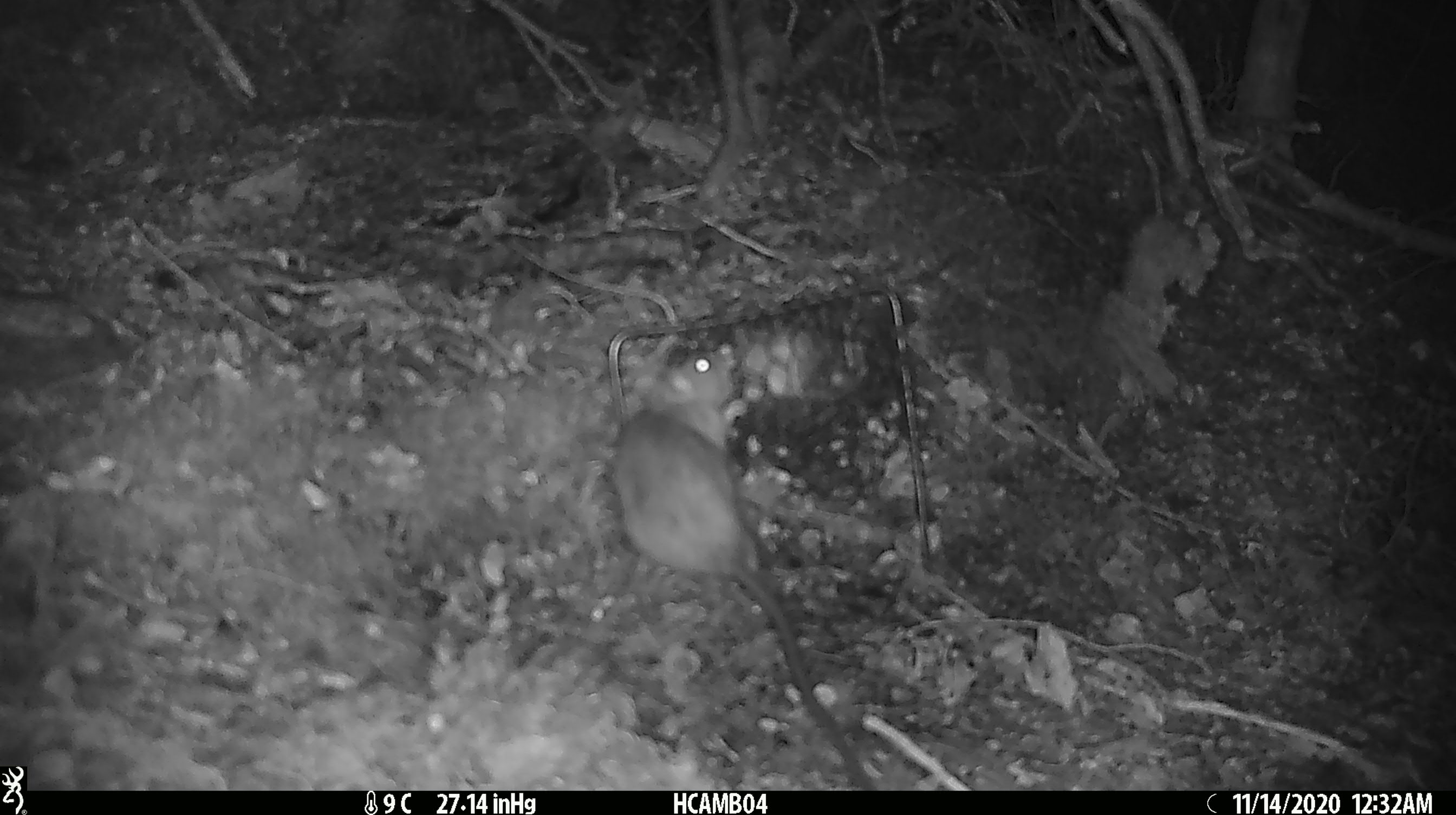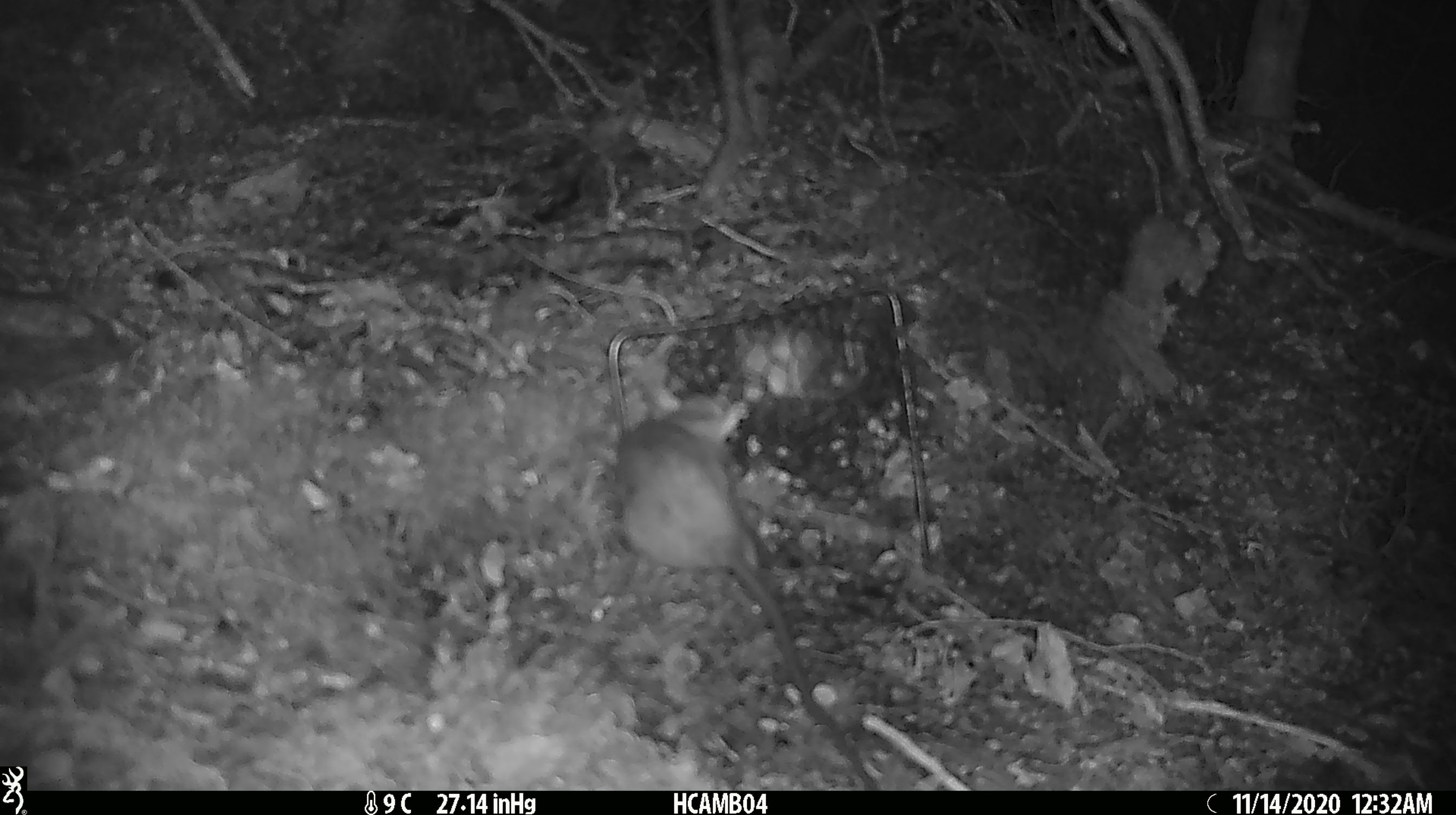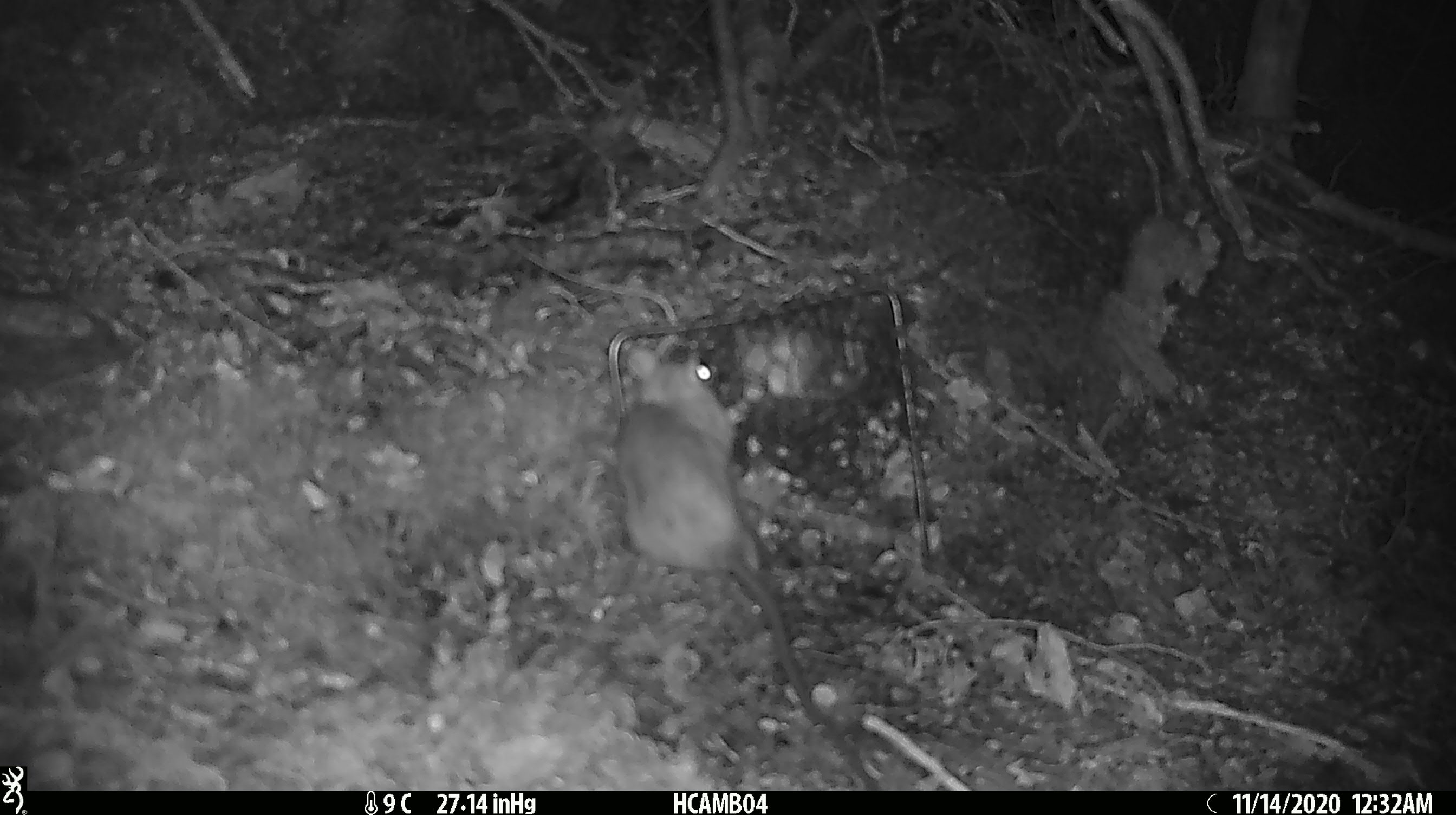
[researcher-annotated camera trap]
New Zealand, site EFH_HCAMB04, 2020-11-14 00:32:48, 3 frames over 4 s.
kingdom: Animalia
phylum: Chordata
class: Mammalia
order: Rodentia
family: Muridae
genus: Rattus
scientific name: Rattus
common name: rat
Rat (Rattus).